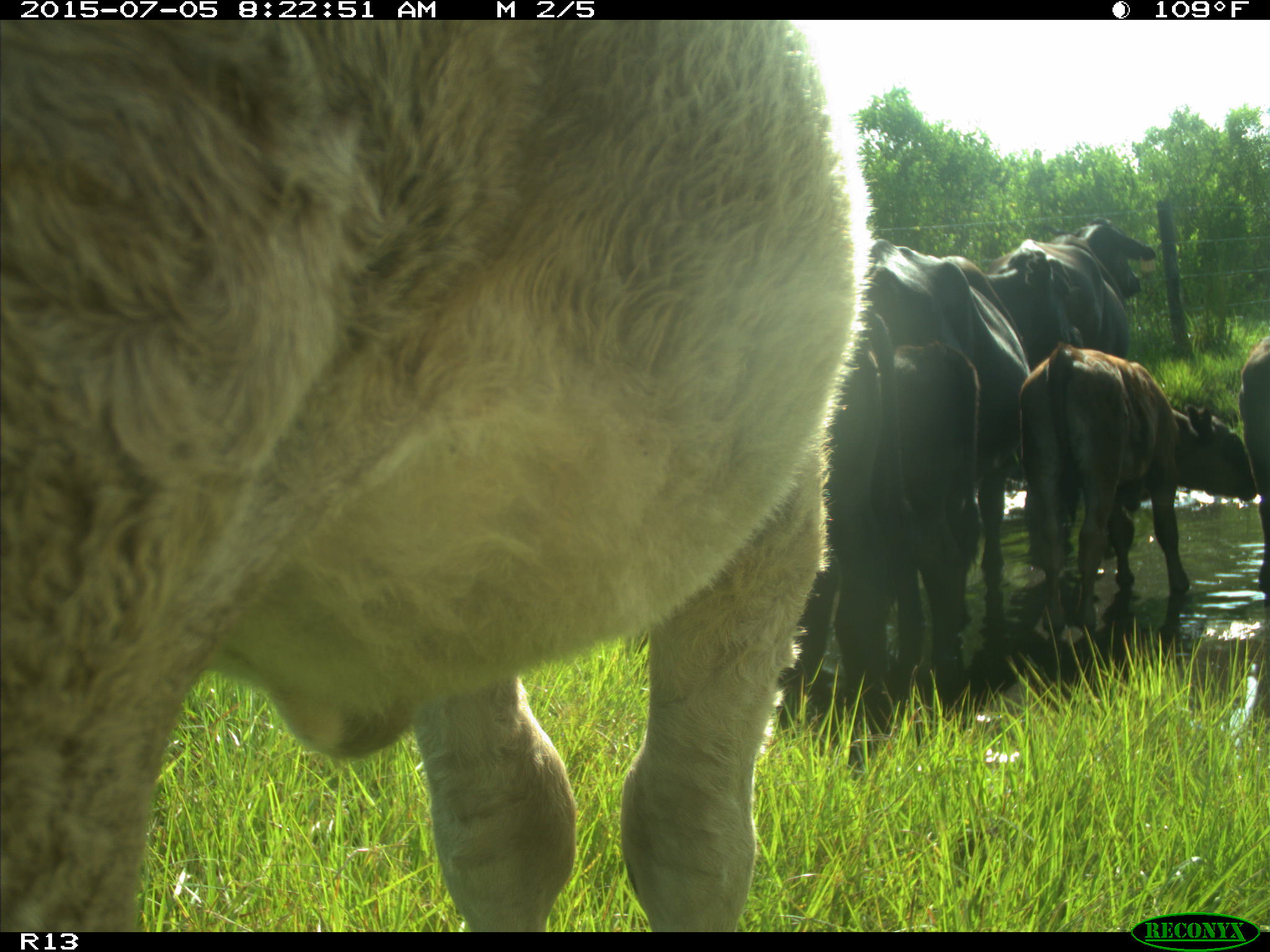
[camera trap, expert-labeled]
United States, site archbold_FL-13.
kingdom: Animalia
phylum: Chordata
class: Mammalia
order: Artiodactyla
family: Bovidae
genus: Bos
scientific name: Bos taurus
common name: domestic cow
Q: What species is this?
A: Bos taurus (domestic cow).